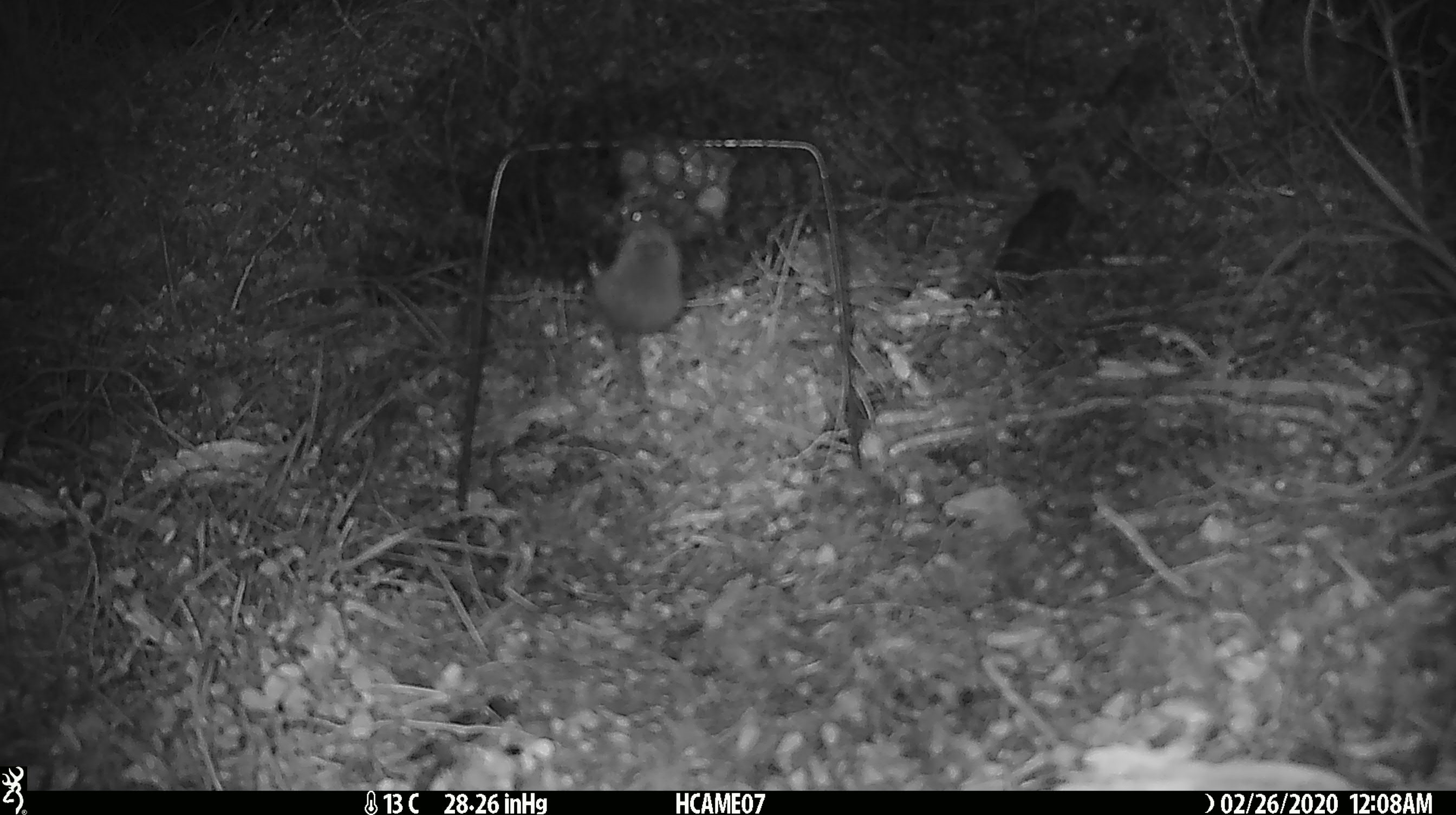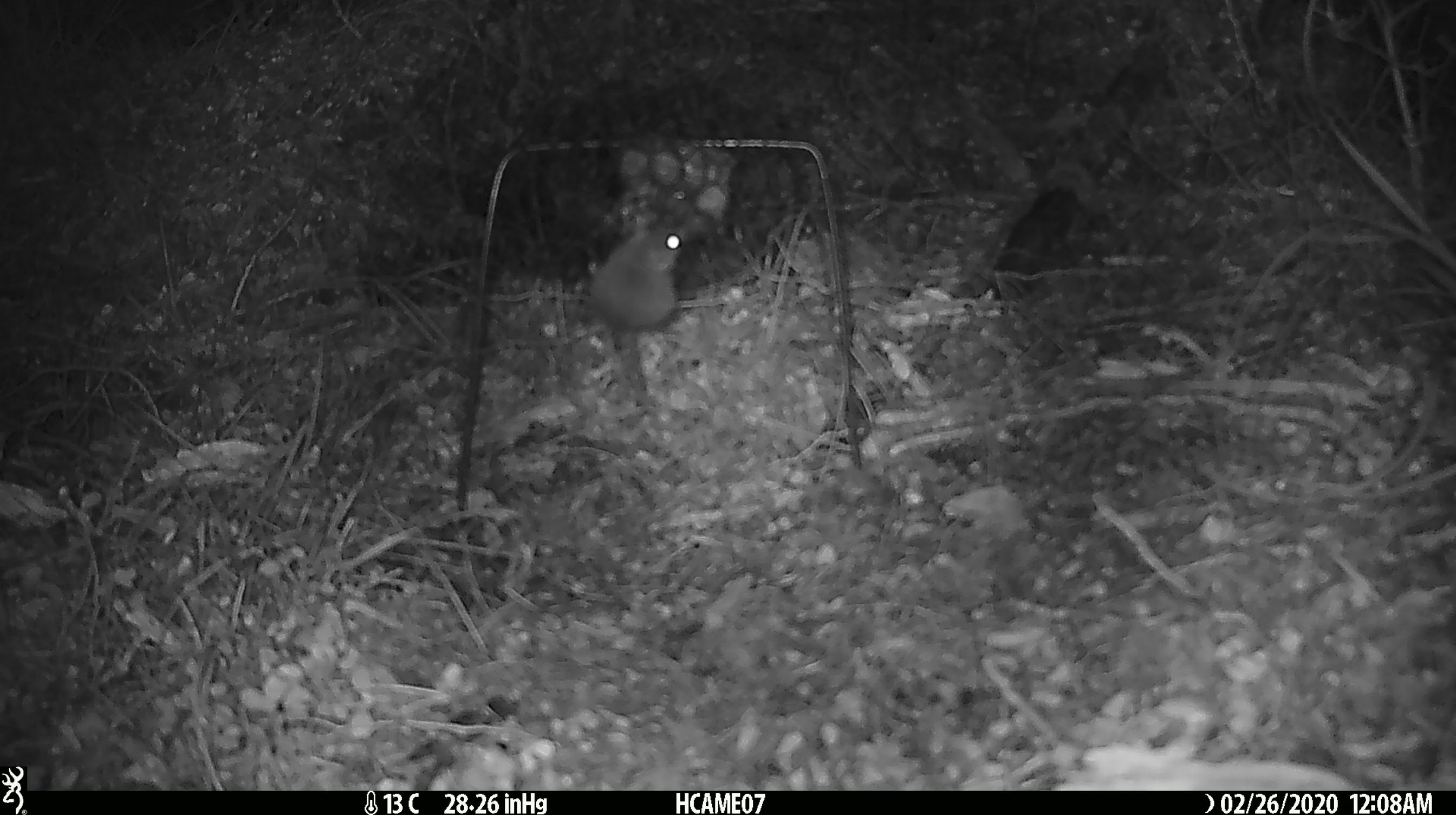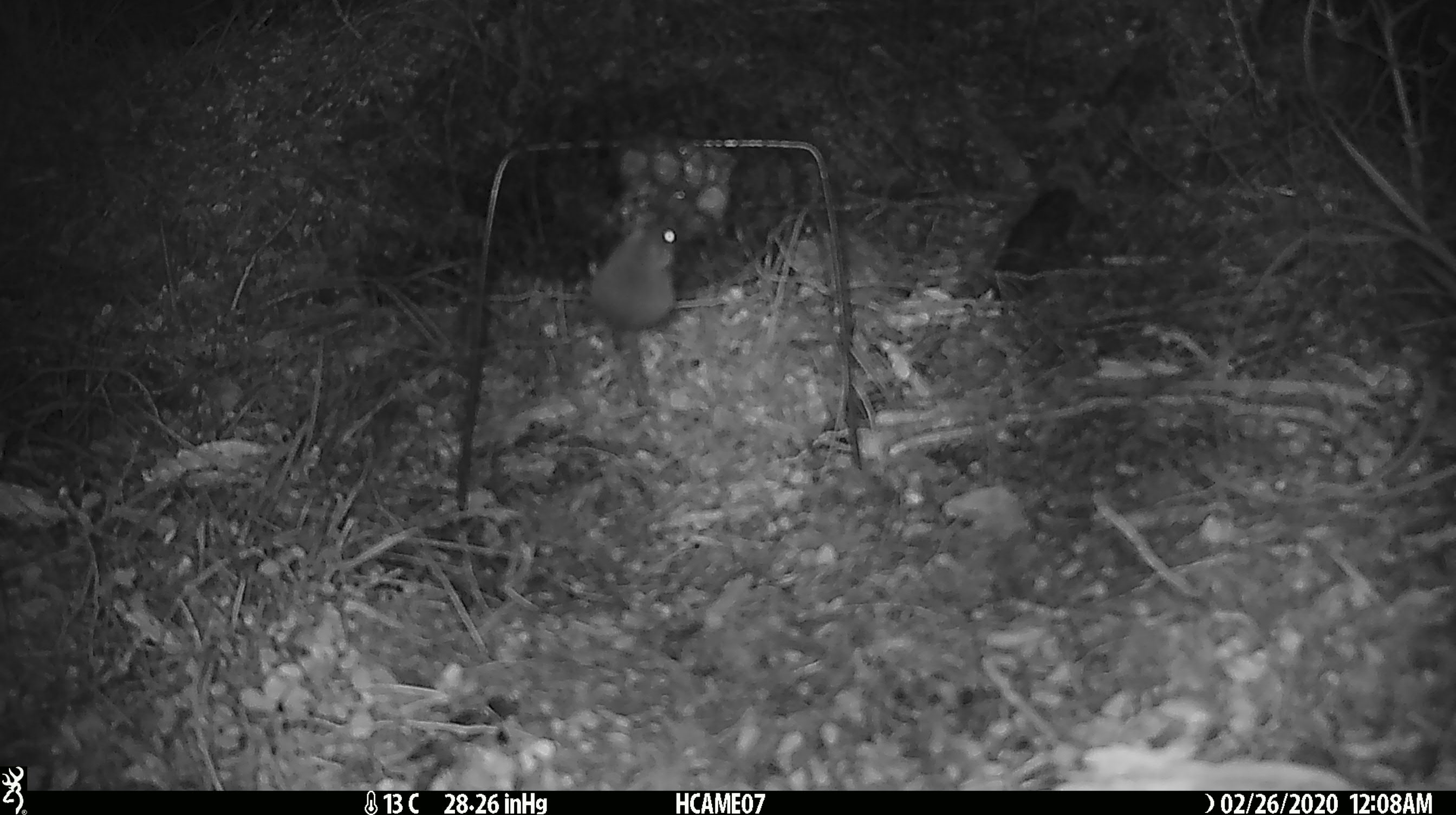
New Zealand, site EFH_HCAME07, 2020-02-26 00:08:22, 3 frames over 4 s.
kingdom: Animalia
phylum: Chordata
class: Mammalia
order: Rodentia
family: Muridae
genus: Mus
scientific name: Mus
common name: mouse